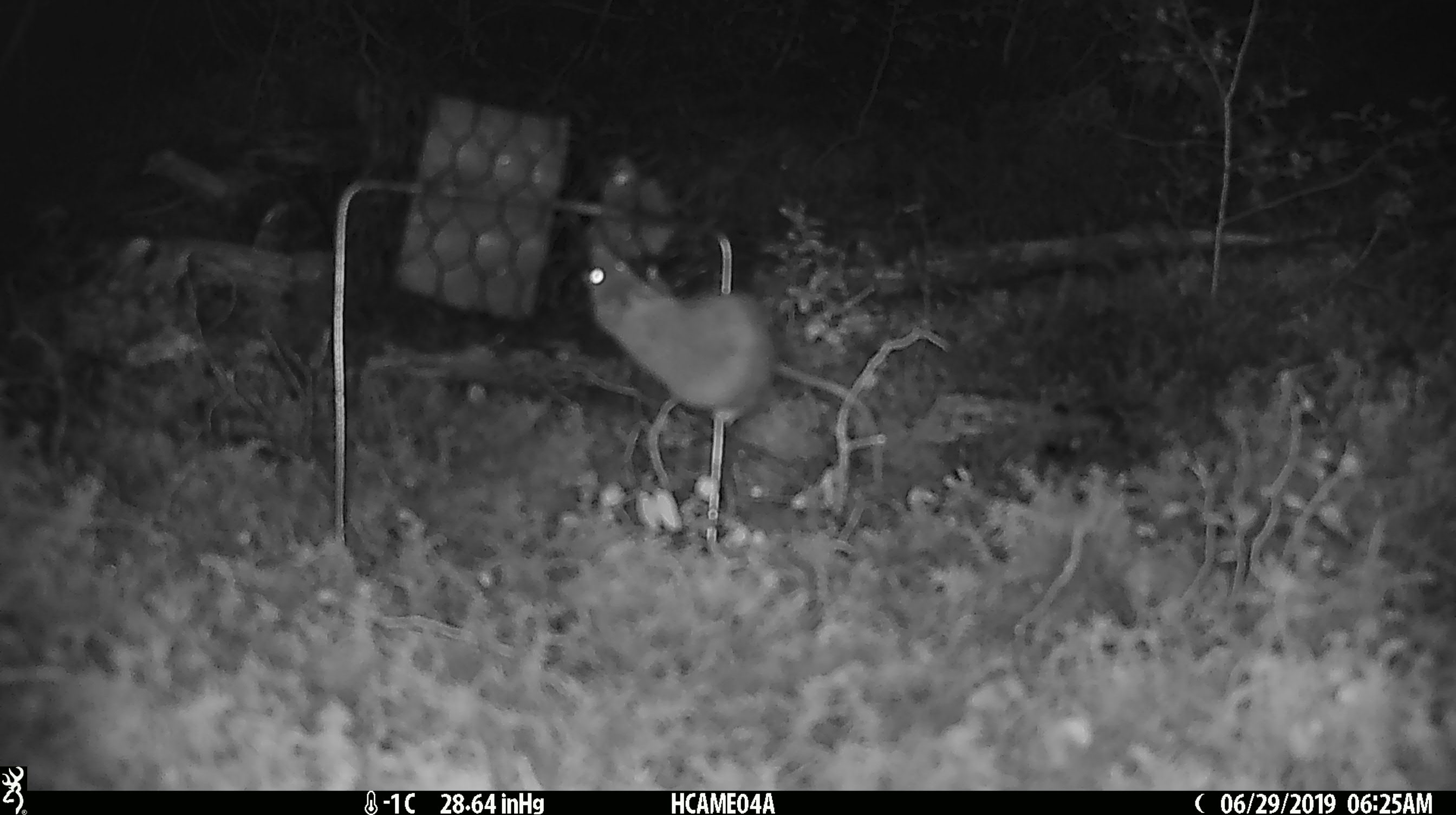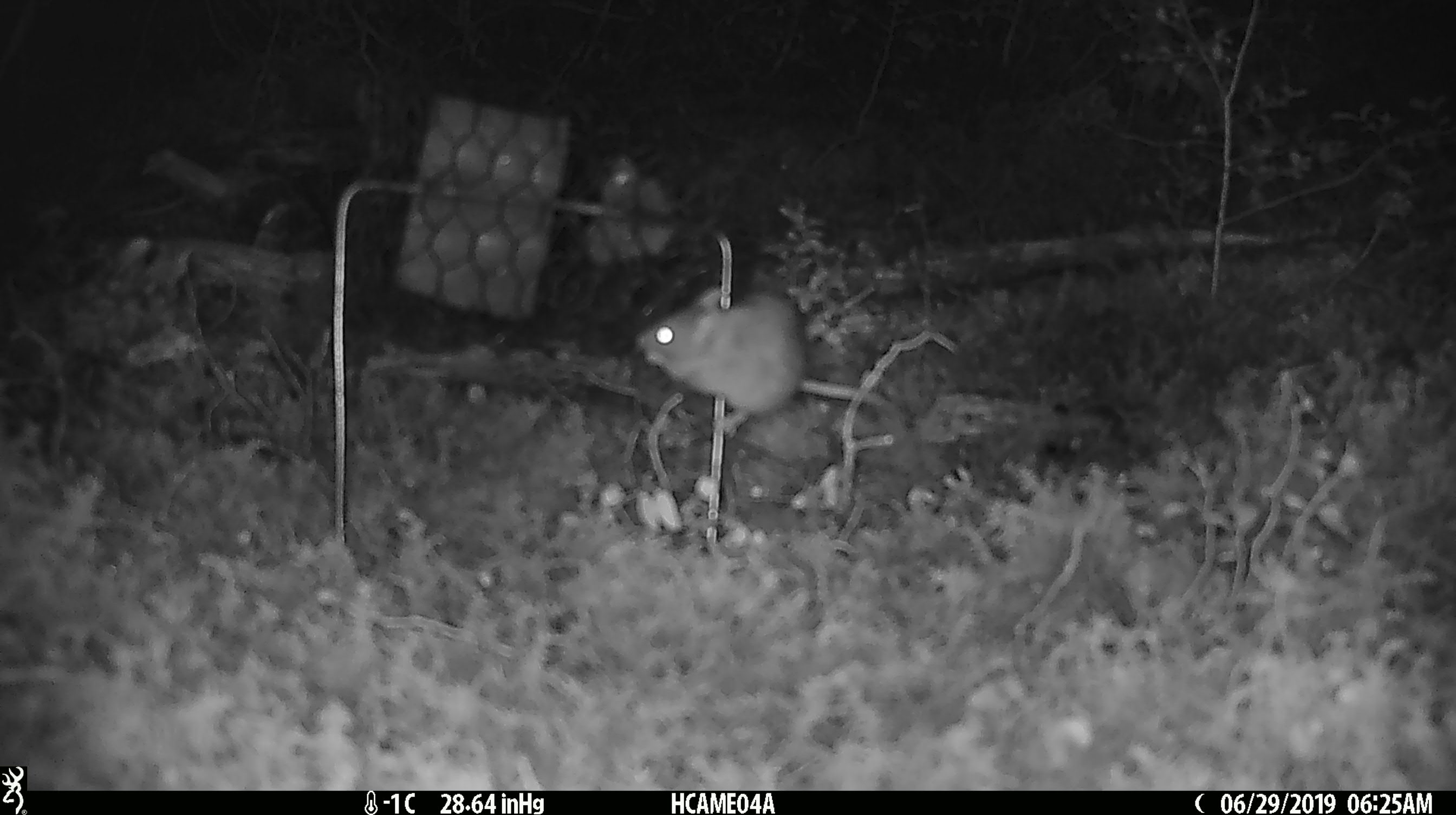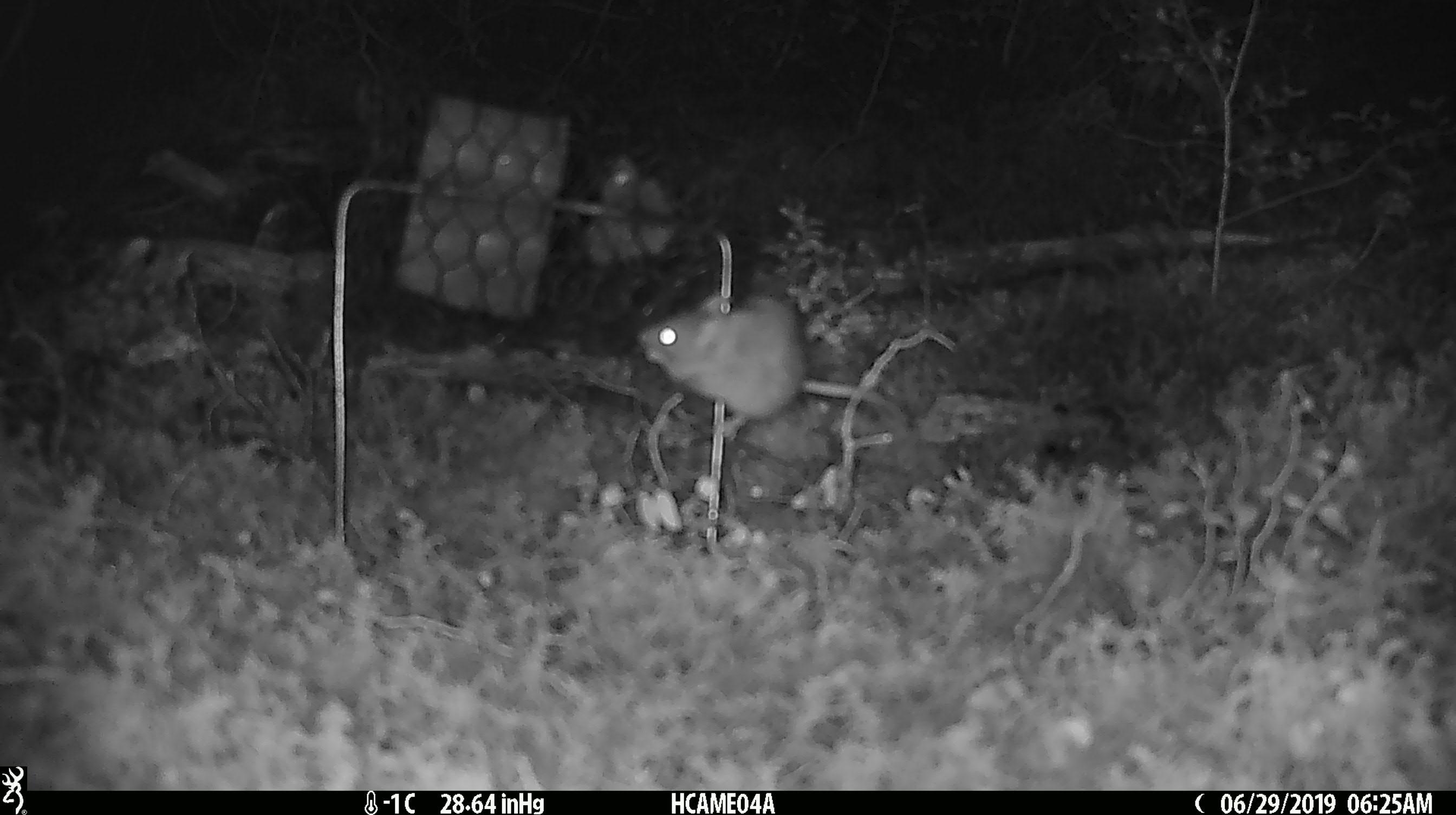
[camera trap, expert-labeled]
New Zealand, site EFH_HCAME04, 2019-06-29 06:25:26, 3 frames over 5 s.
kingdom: Animalia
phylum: Chordata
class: Mammalia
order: Rodentia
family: Muridae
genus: Mus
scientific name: Mus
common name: mouse